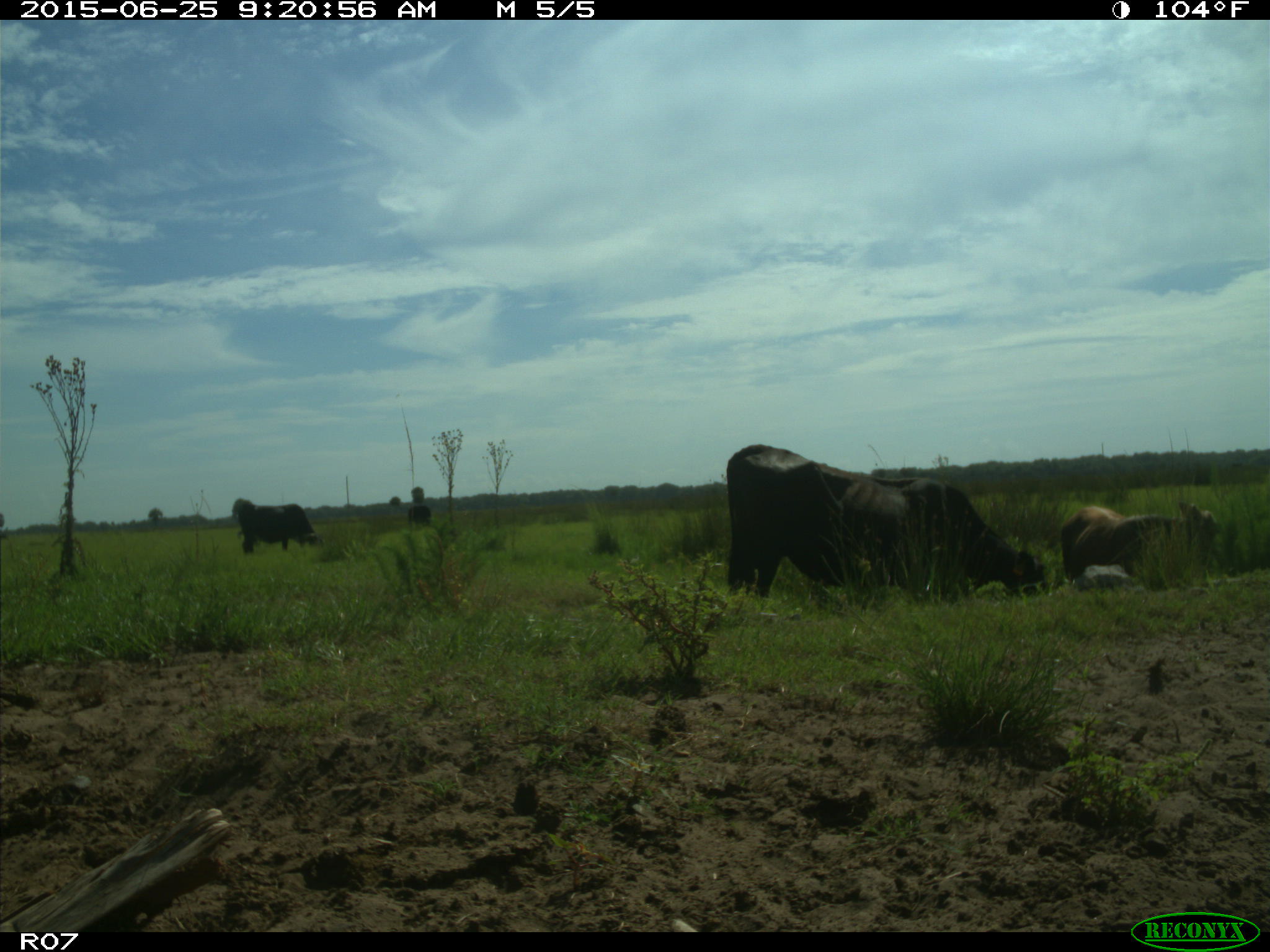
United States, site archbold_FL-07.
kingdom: Animalia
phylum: Chordata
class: Mammalia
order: Artiodactyla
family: Bovidae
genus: Bos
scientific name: Bos taurus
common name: domestic cow